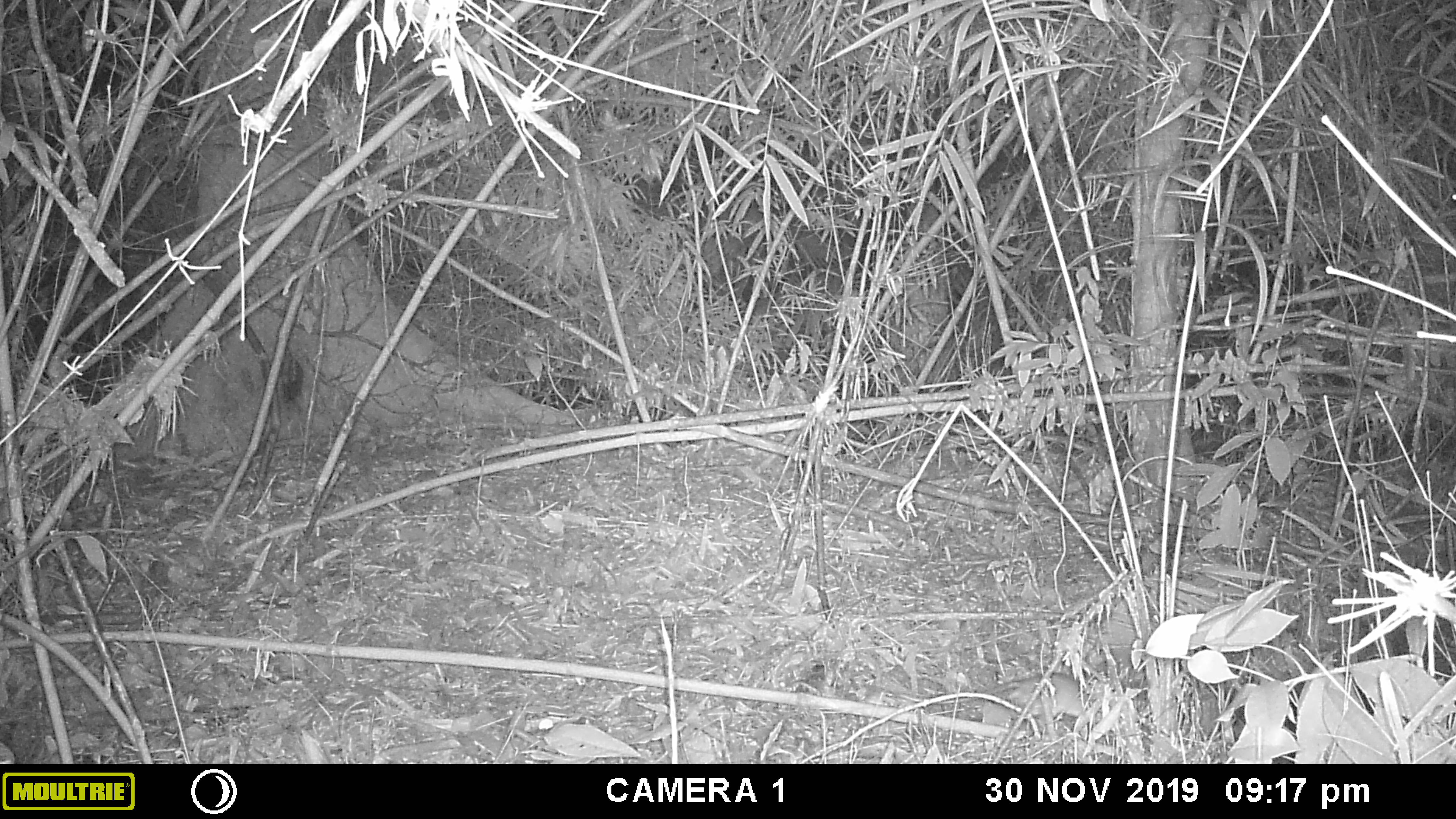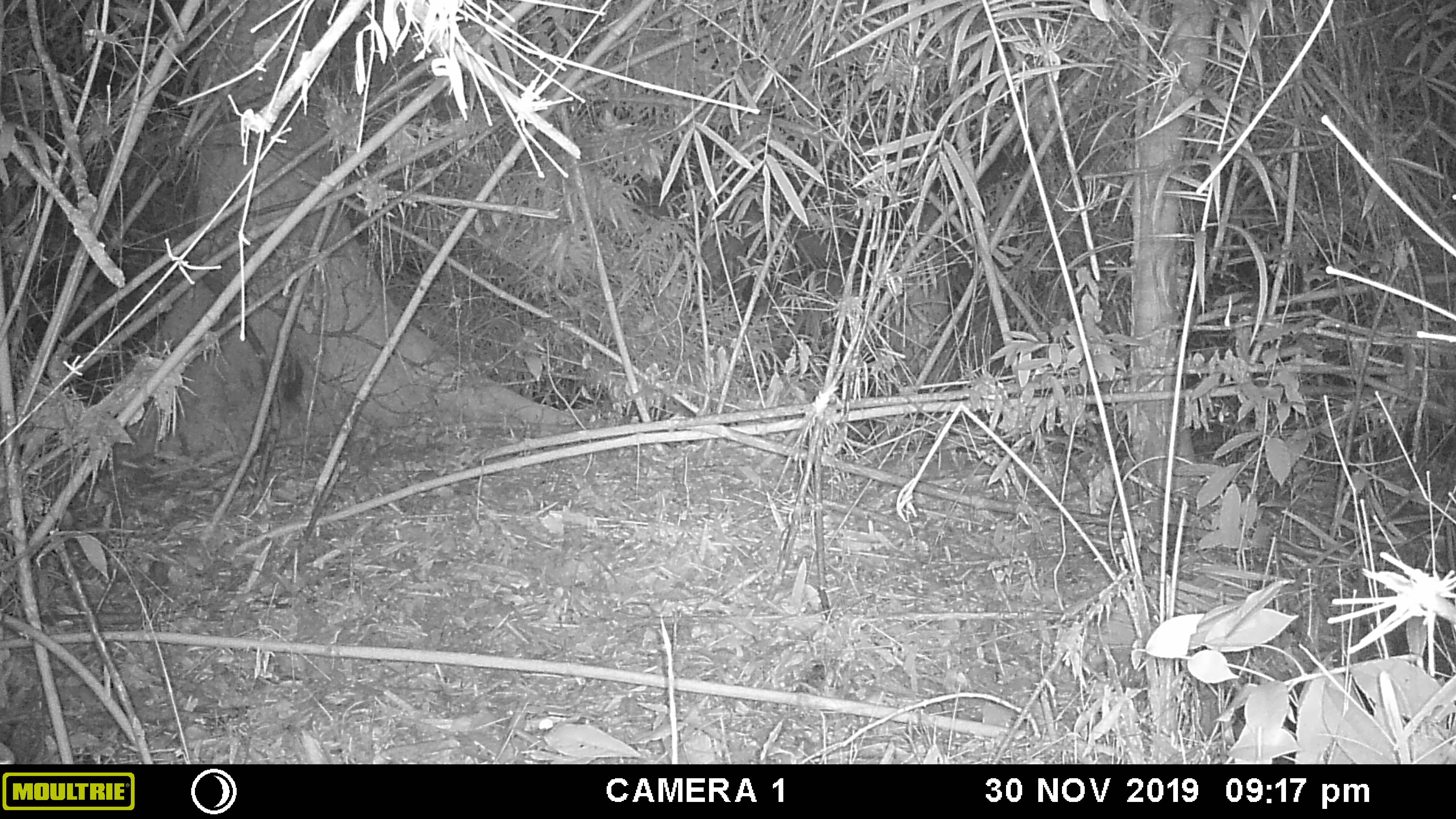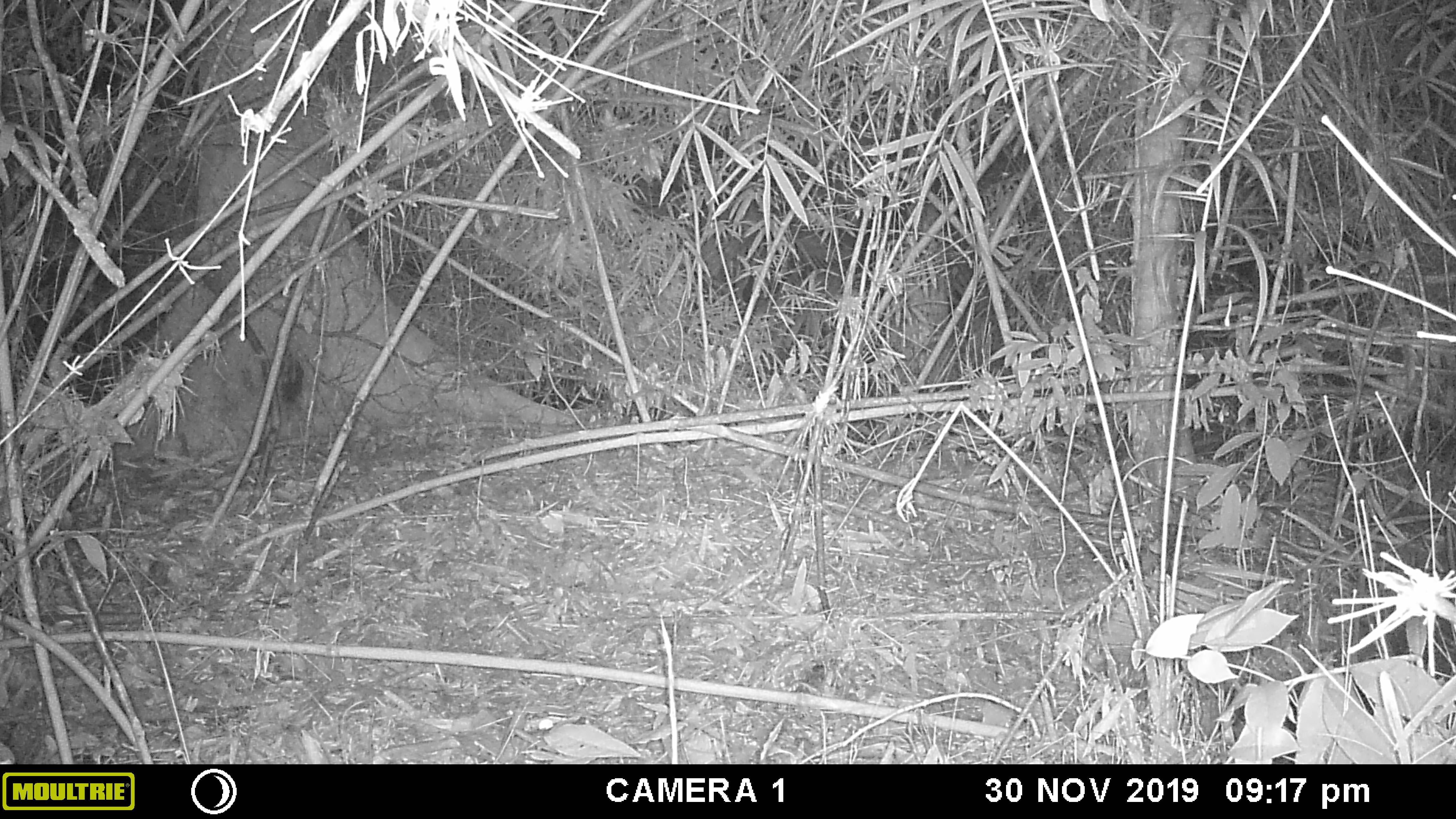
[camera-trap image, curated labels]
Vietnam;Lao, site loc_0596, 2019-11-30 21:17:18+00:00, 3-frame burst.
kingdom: Animalia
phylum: Chordata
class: Mammalia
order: Rodentia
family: Muridae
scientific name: Muridae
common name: old-world mice and rats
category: unidentified murid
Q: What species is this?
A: Unidentified murid (old-world mice and rats) (Muridae).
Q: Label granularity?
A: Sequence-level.